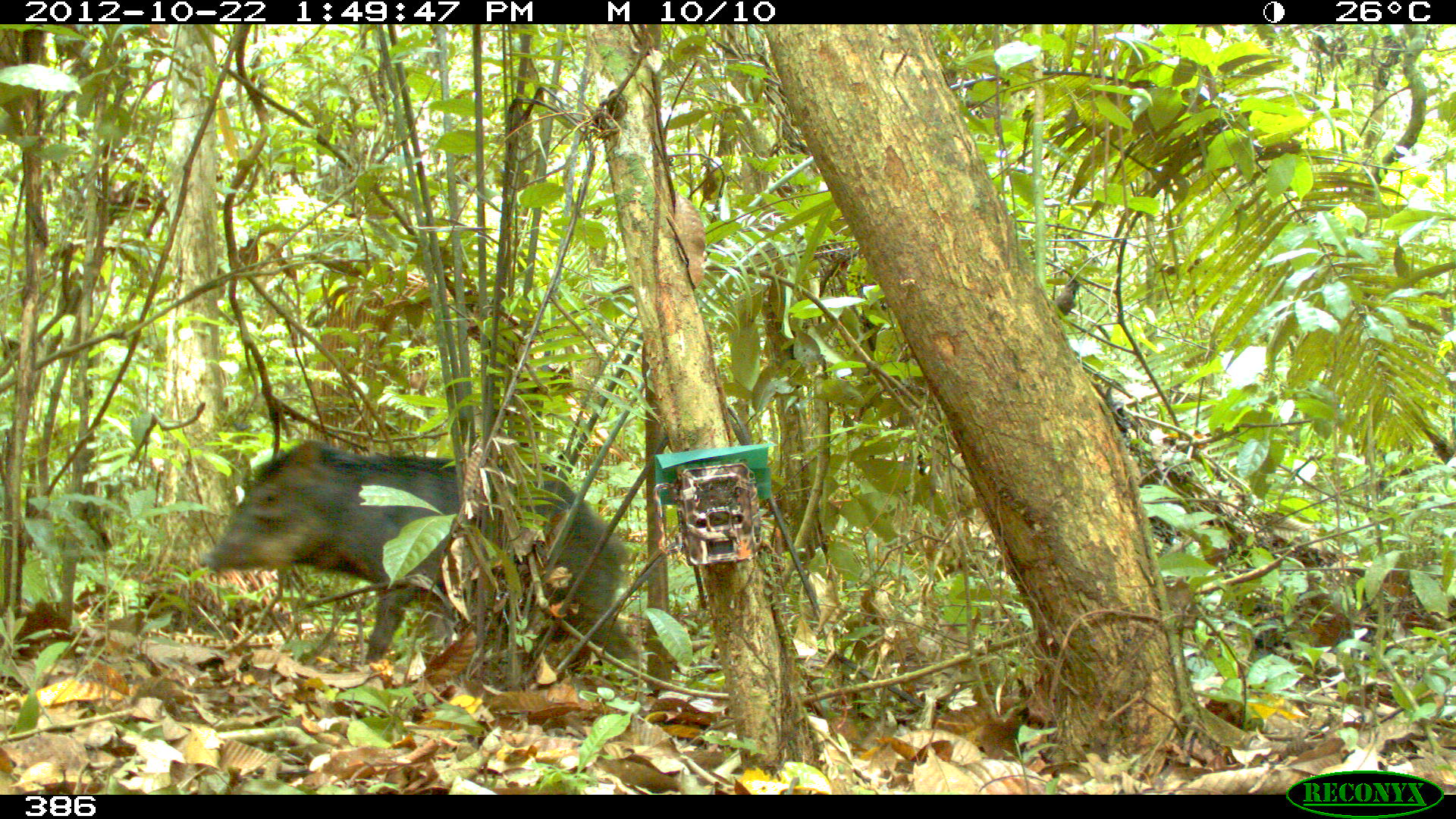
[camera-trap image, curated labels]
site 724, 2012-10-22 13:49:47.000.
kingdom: Animalia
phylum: Chordata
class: Mammalia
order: Artiodactyla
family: Tayassuidae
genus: Tayassu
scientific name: Tayassu pecari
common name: white-lipped peccary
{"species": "Tayassu pecari (white-lipped peccary)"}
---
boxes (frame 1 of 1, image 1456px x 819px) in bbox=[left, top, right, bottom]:
tayassu pecari: bbox=[200, 436, 642, 690]